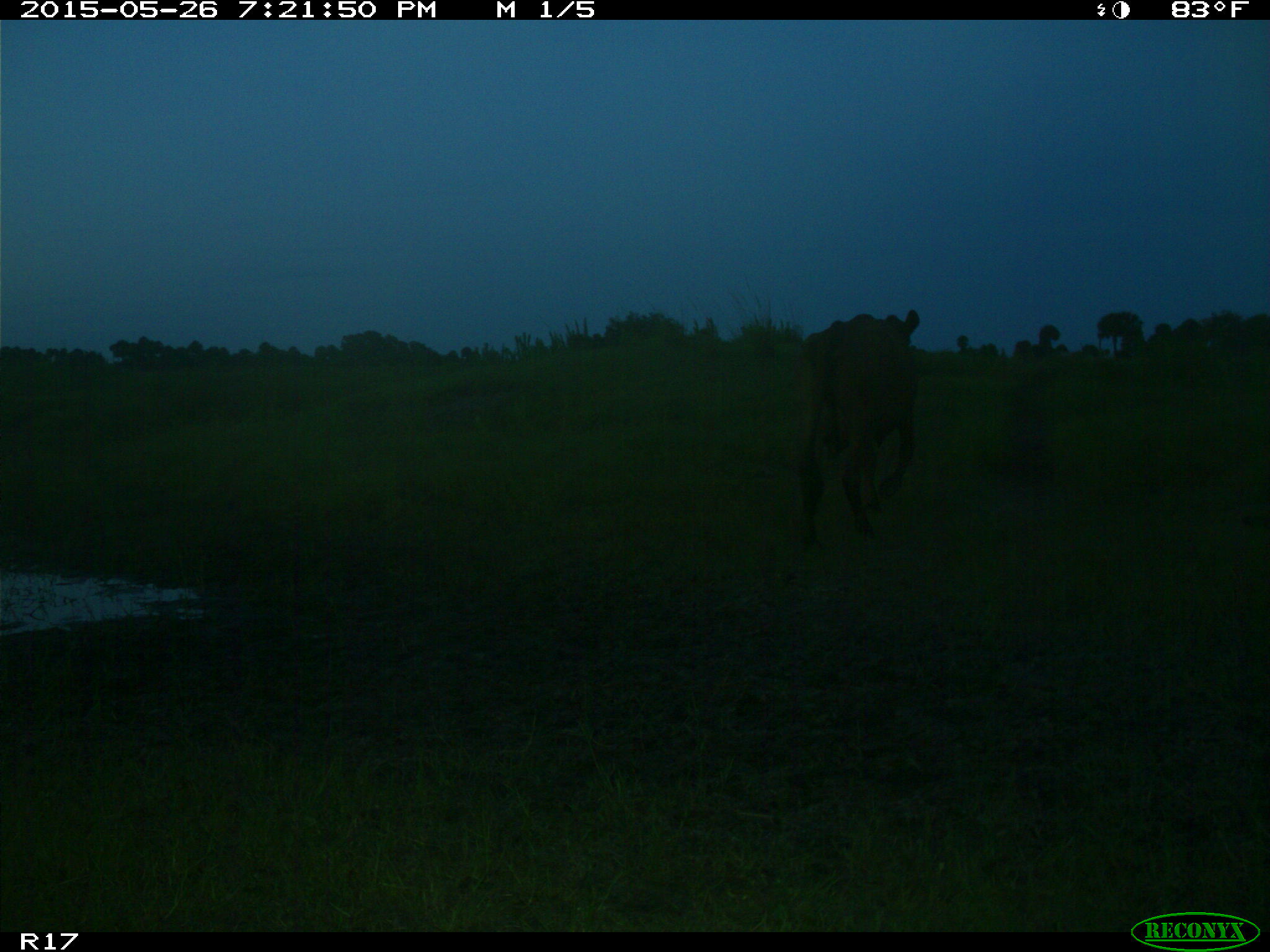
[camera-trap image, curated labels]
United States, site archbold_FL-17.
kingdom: Animalia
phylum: Chordata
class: Mammalia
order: Artiodactyla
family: Bovidae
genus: Bos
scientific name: Bos taurus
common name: domestic cow